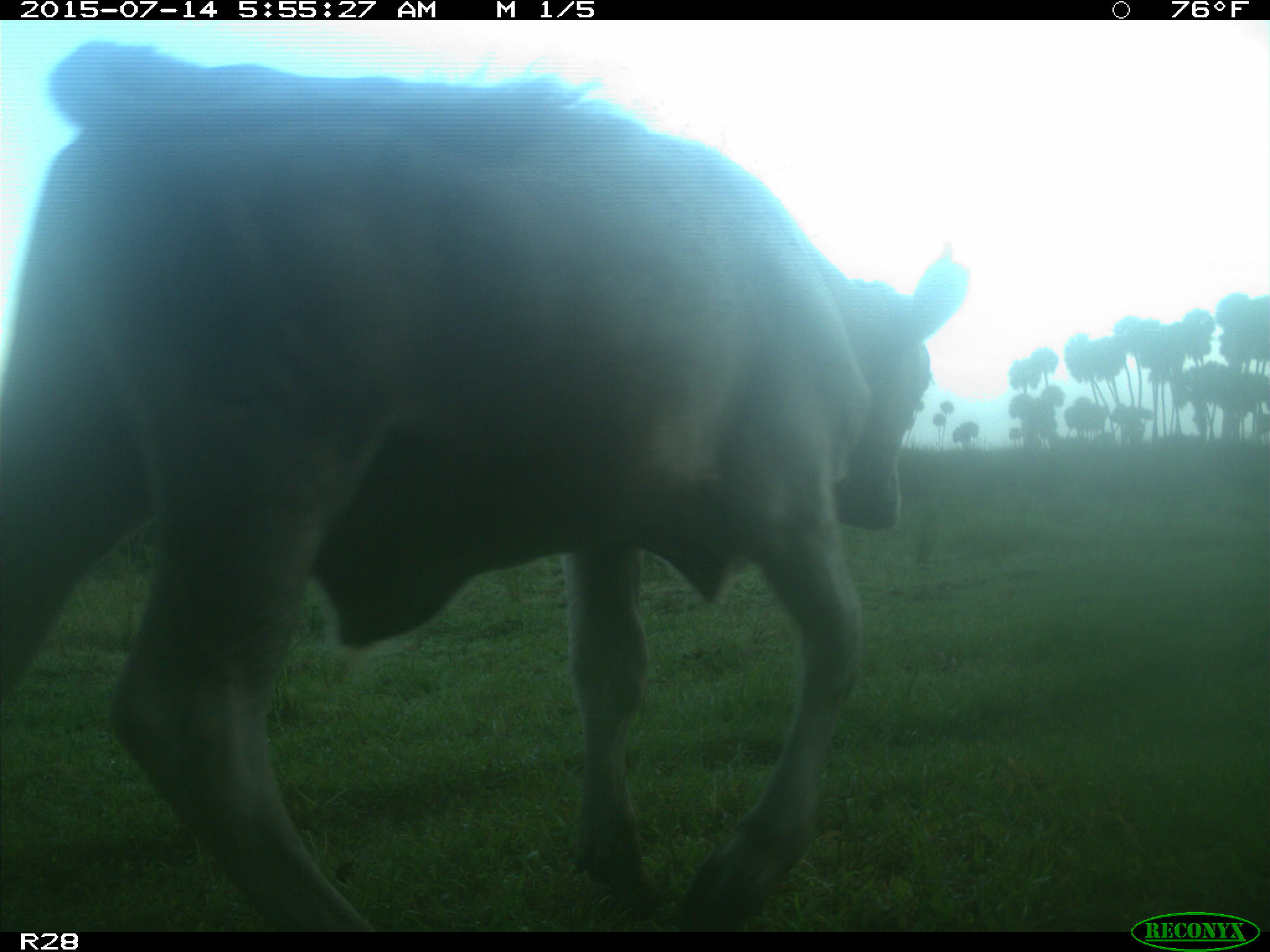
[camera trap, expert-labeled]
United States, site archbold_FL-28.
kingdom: Animalia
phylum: Chordata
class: Mammalia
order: Artiodactyla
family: Bovidae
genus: Bos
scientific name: Bos taurus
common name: domestic cow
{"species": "Bos taurus (domestic cow)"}